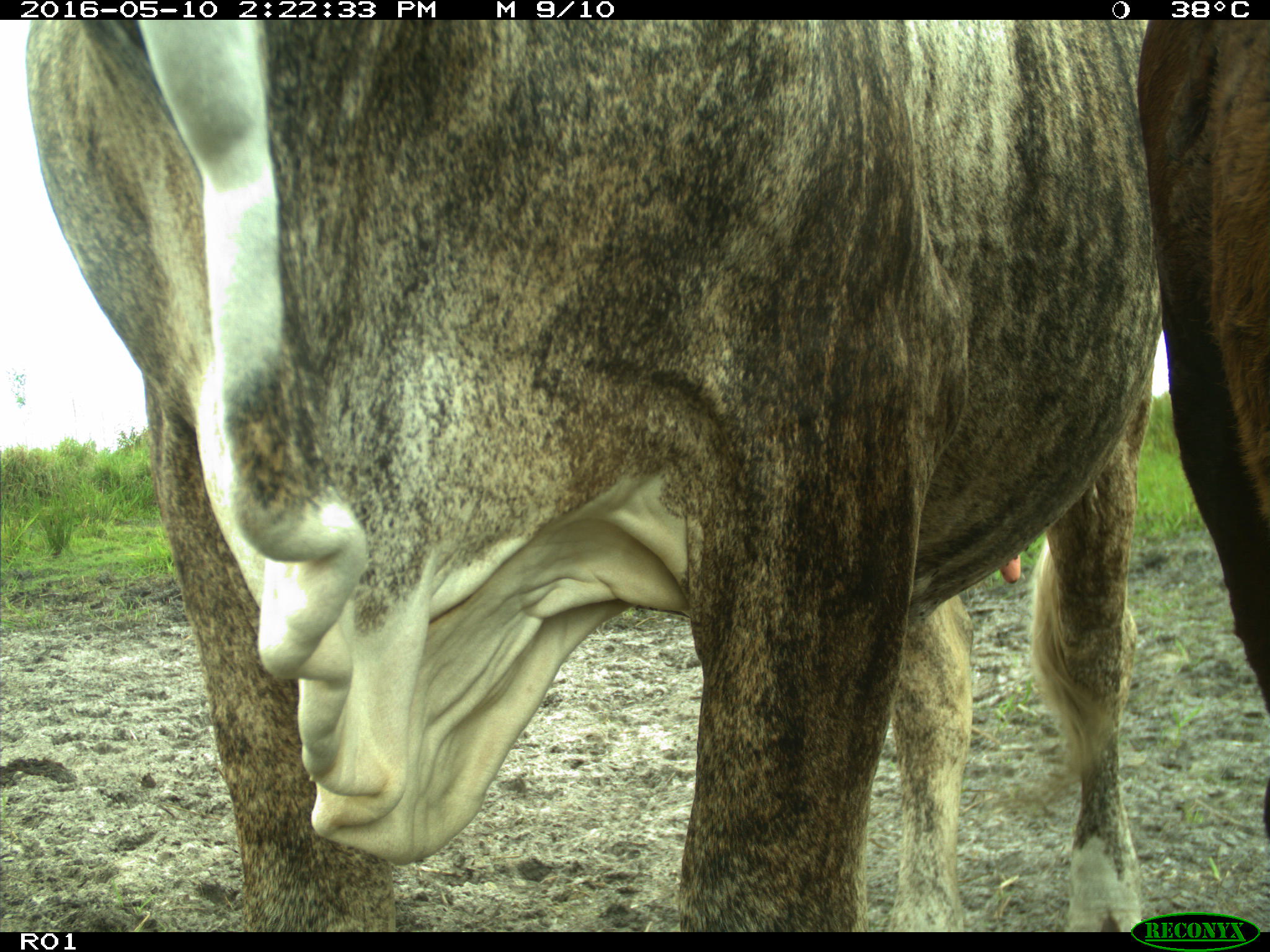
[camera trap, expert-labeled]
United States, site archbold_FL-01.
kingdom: Animalia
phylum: Chordata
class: Mammalia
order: Artiodactyla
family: Bovidae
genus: Bos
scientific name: Bos taurus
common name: domestic cow